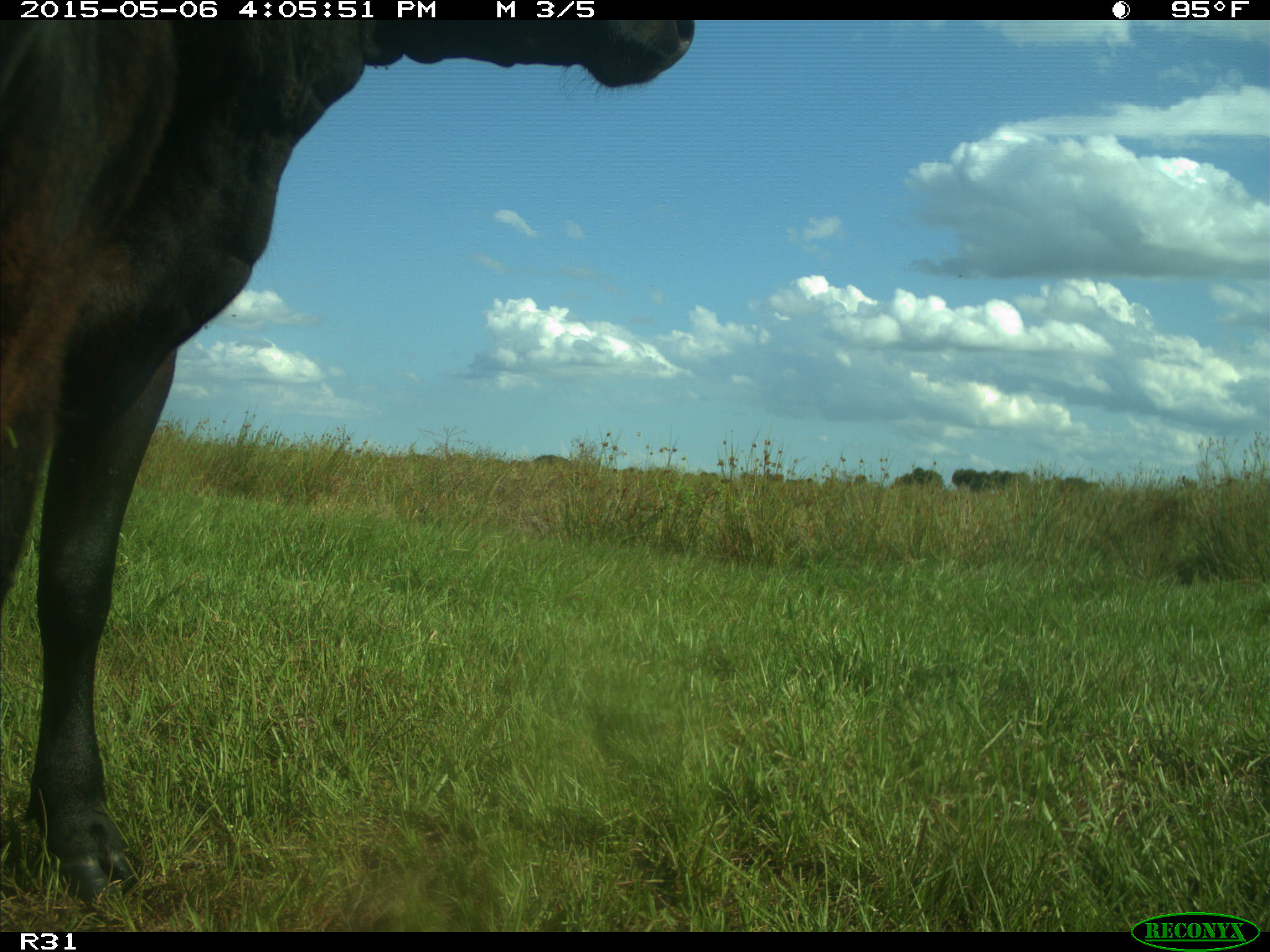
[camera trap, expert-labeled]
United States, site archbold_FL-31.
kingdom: Animalia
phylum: Chordata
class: Mammalia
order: Artiodactyla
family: Bovidae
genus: Bos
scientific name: Bos taurus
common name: domestic cow